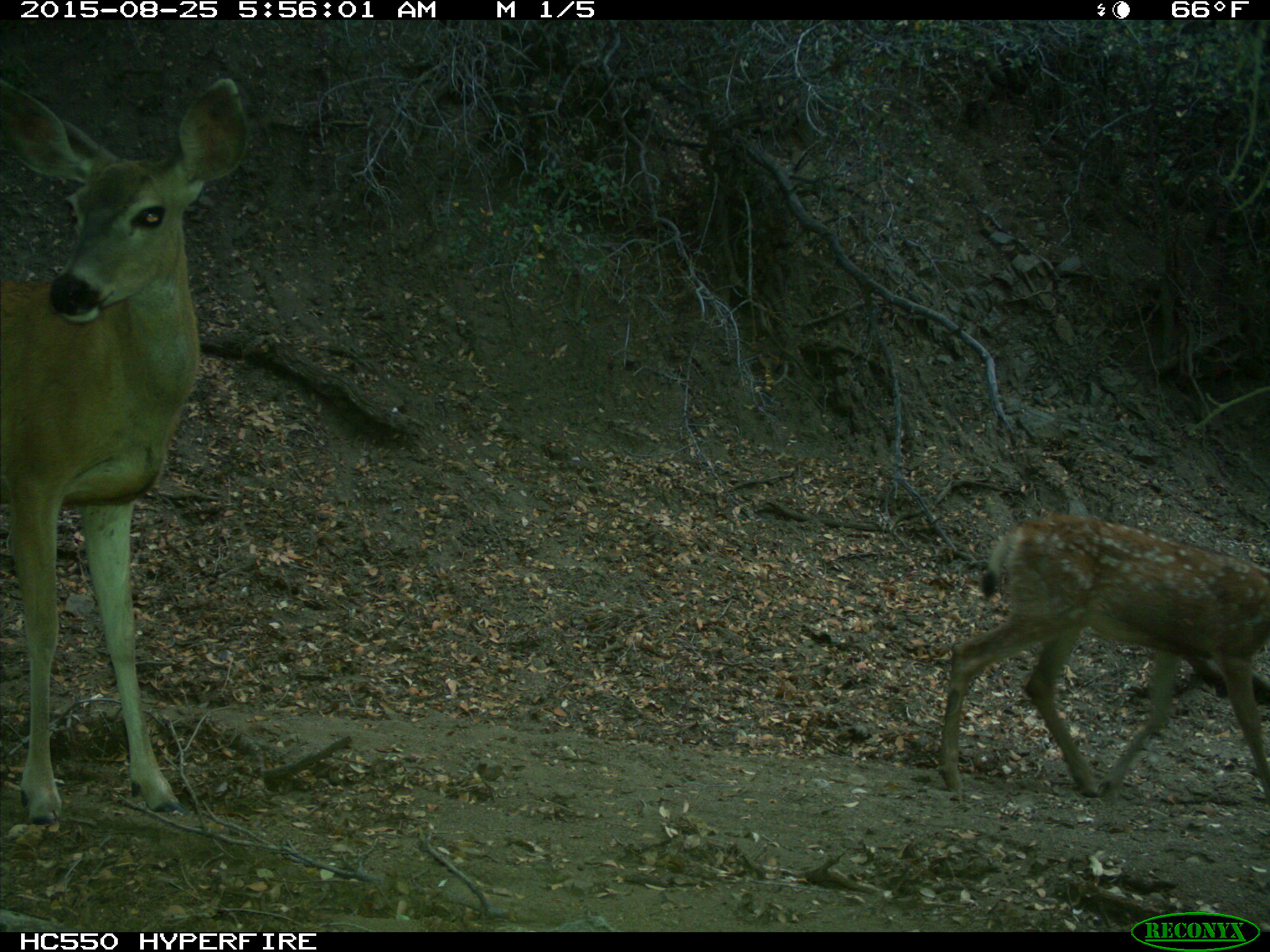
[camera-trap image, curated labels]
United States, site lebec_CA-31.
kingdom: Animalia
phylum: Chordata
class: Mammalia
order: Artiodactyla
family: Cervidae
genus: Odocoileus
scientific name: Odocoileus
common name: deer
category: unidentified deer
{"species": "unidentified deer (deer) (Odocoileus)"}